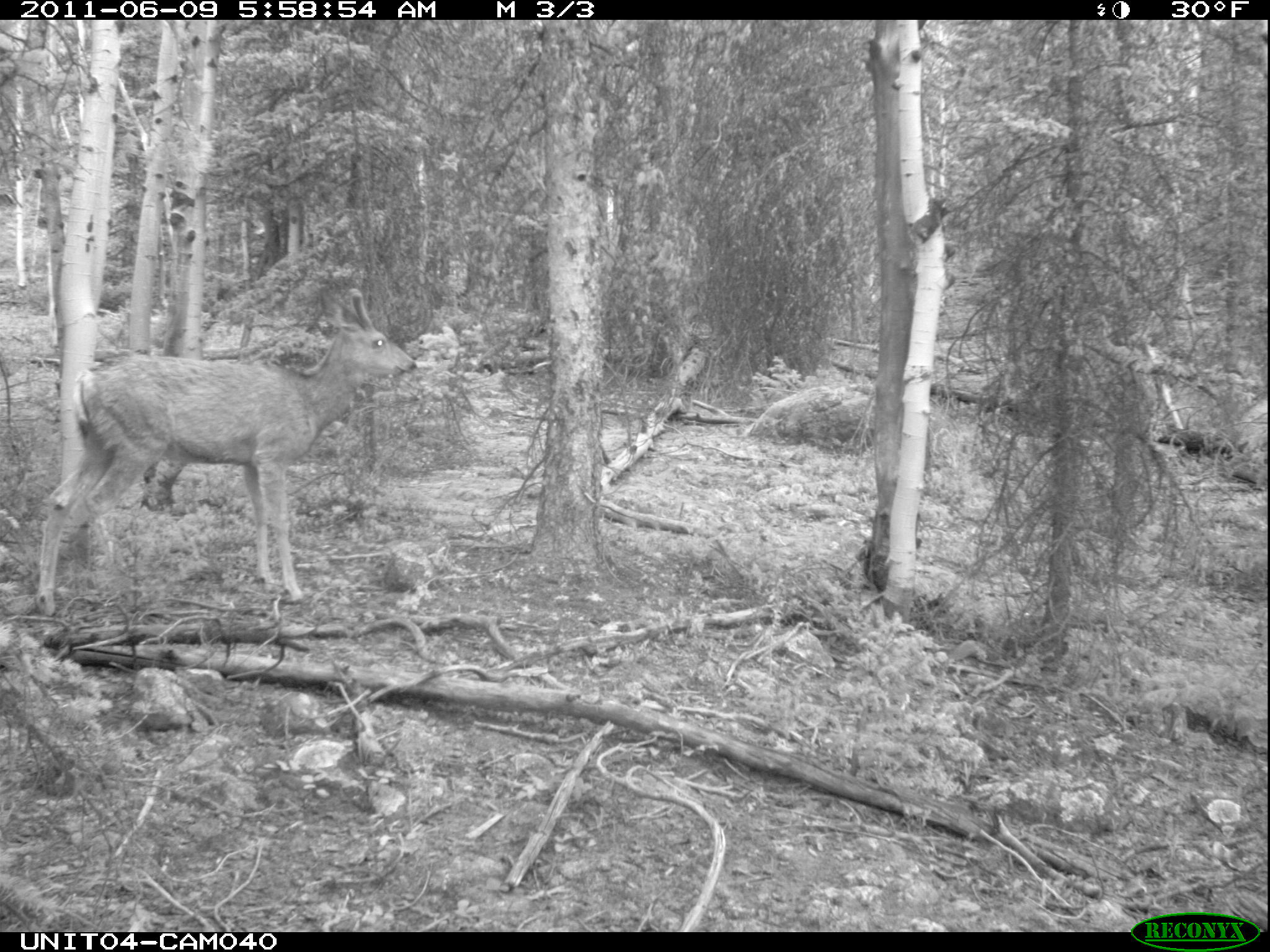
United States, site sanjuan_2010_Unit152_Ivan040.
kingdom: Animalia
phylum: Chordata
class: Mammalia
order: Artiodactyla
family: Cervidae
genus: Odocoileus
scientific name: Odocoileus hemionus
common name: mule deer